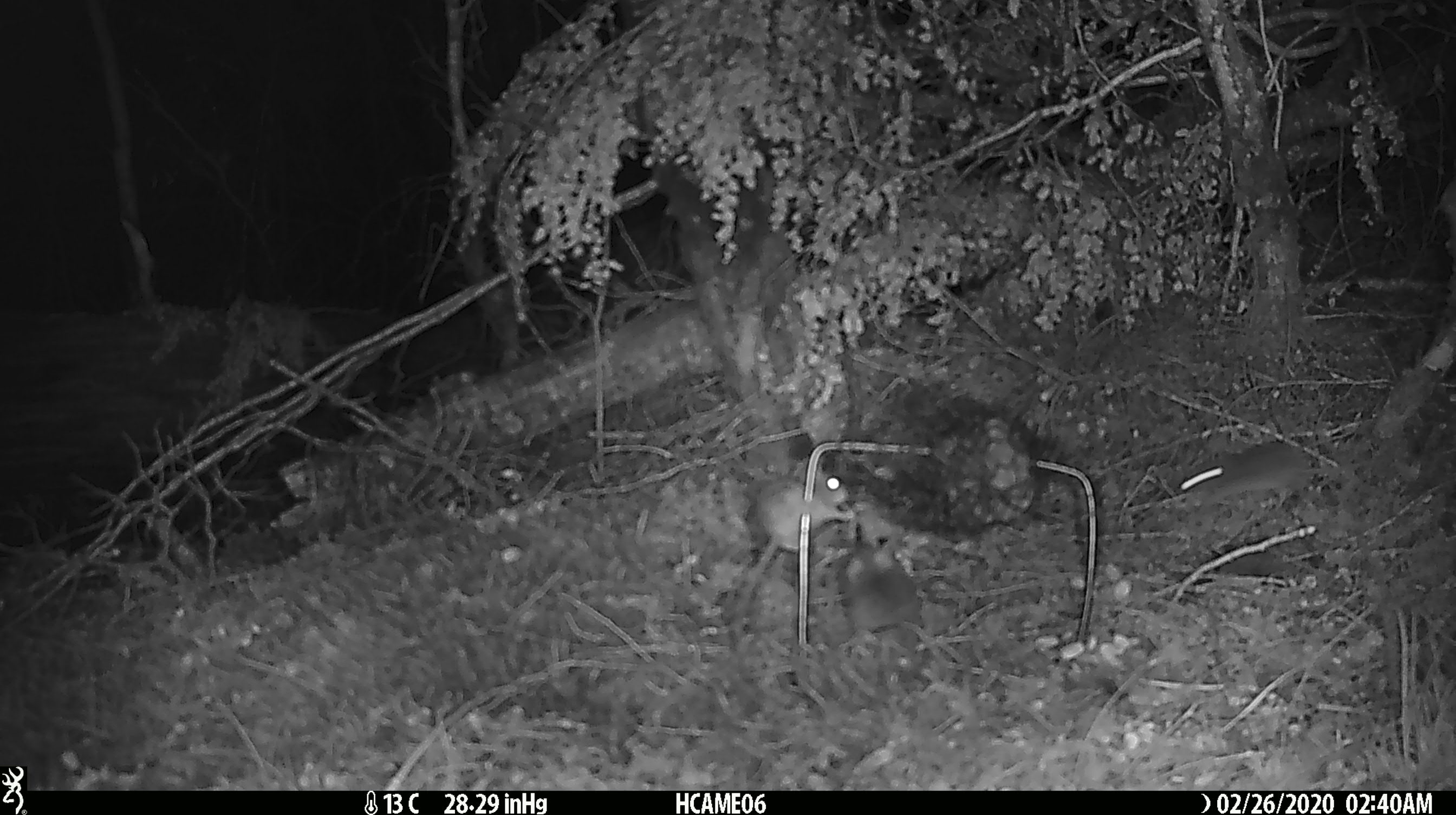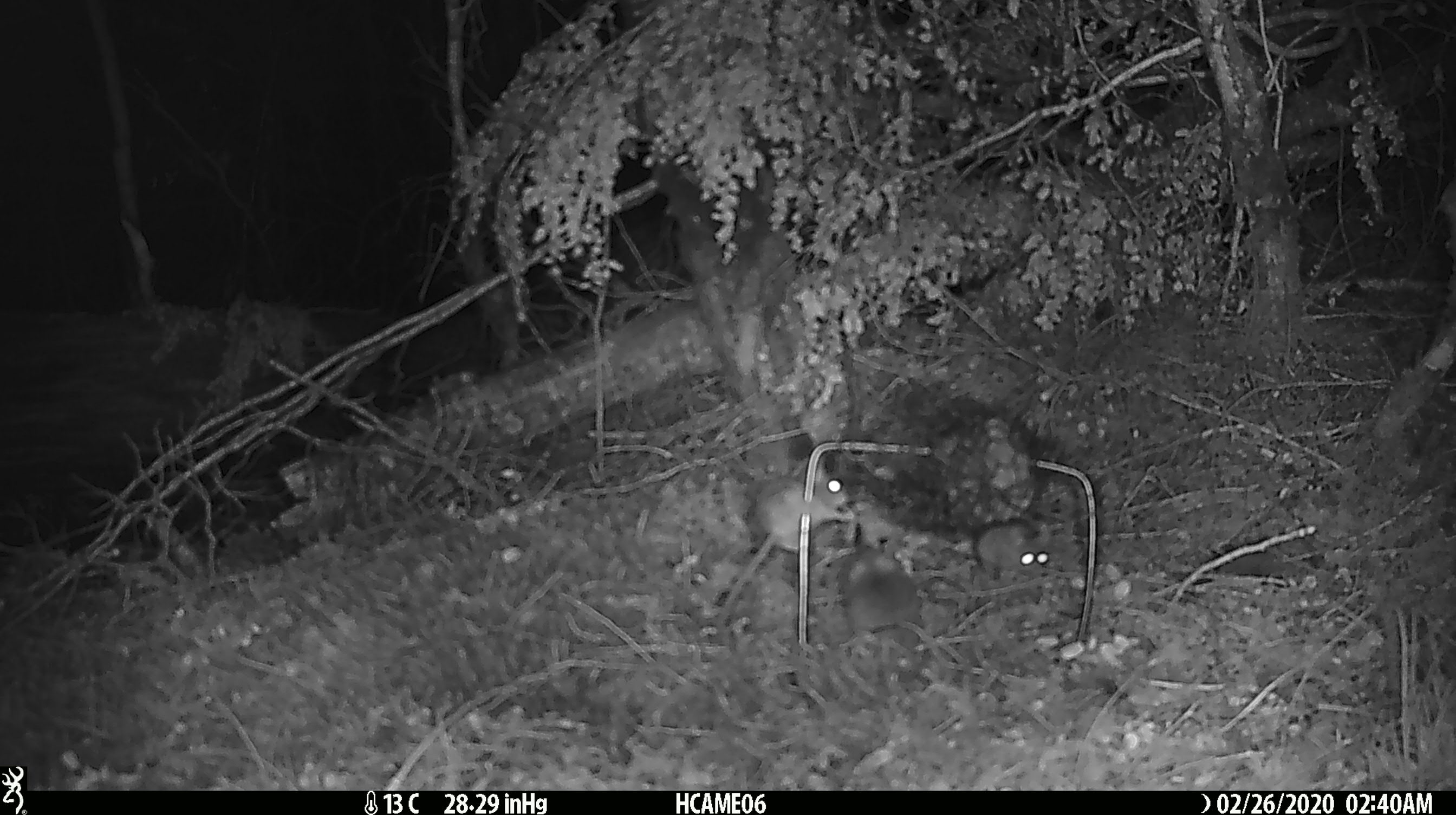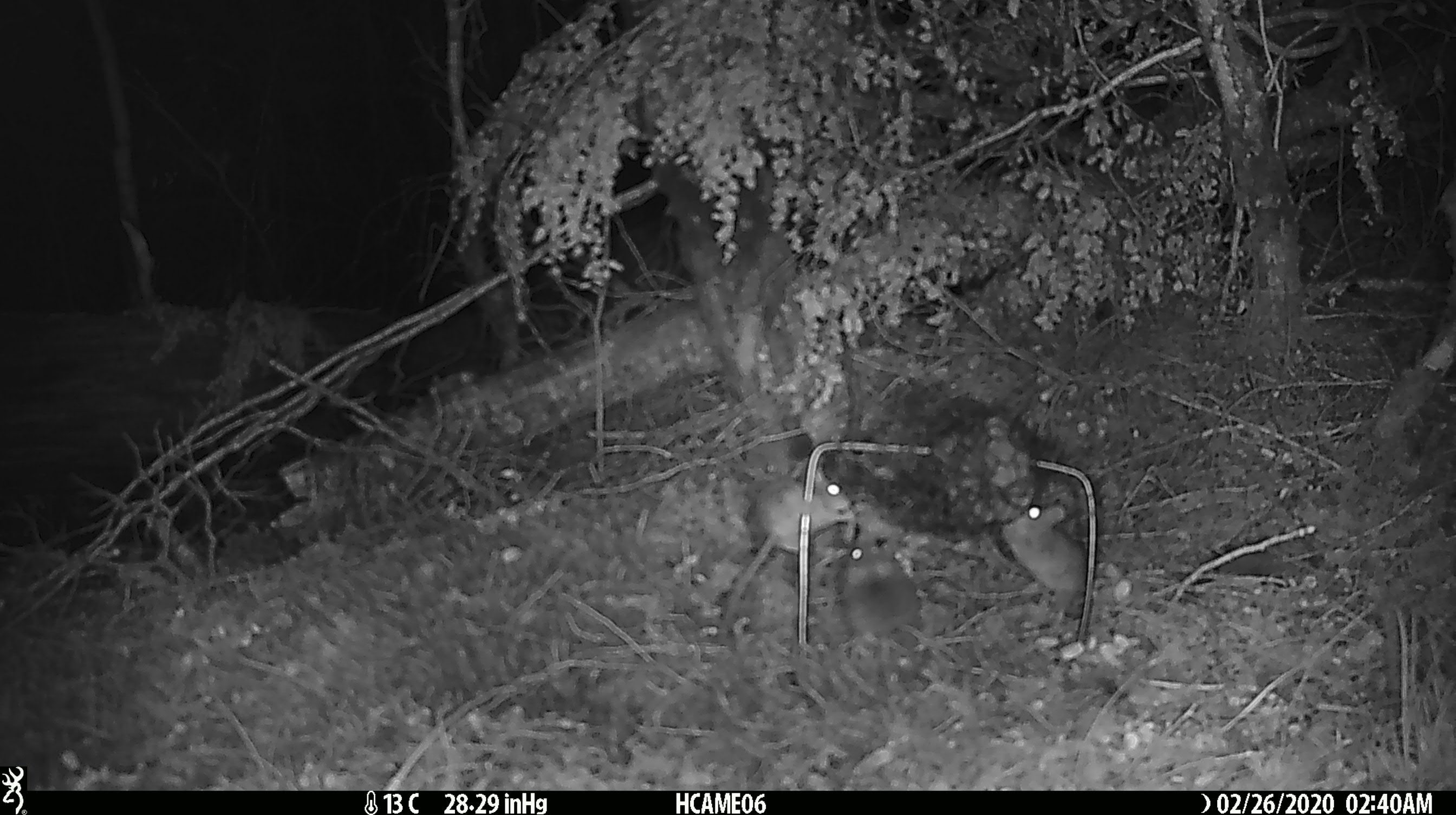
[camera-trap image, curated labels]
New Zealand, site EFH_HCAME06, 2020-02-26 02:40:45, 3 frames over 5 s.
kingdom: Animalia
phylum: Chordata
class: Mammalia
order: Rodentia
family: Muridae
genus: Mus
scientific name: Mus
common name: mouse